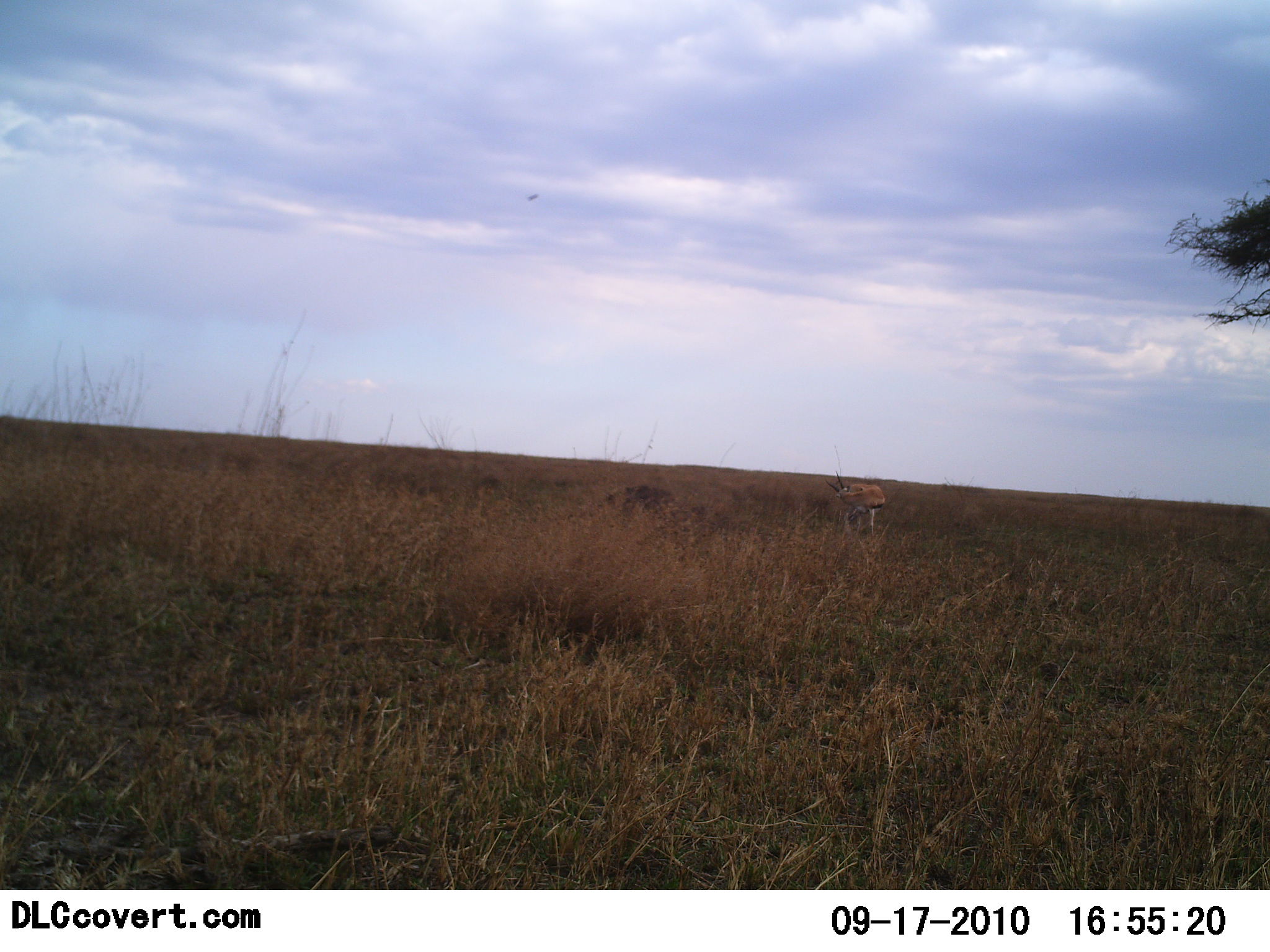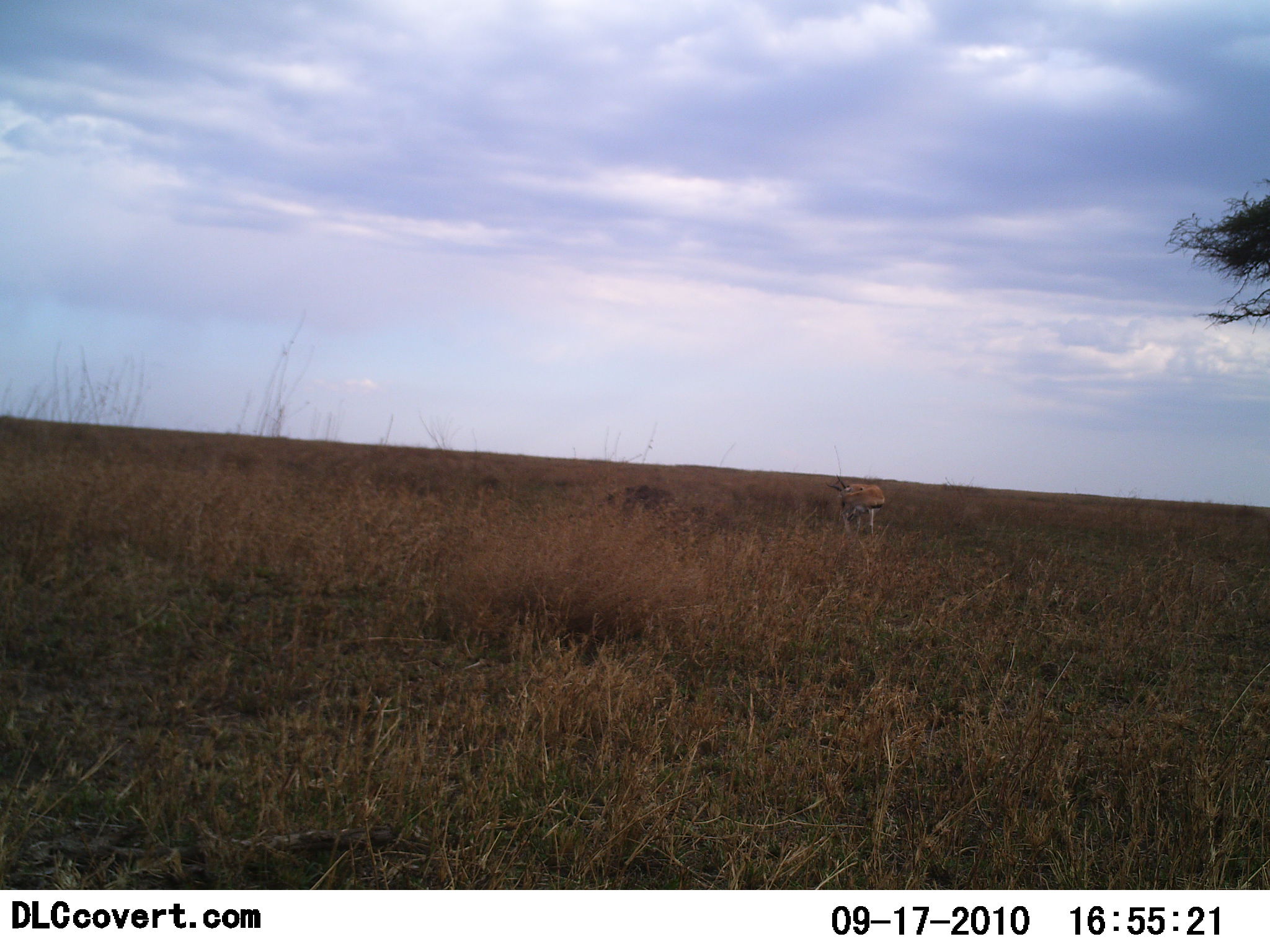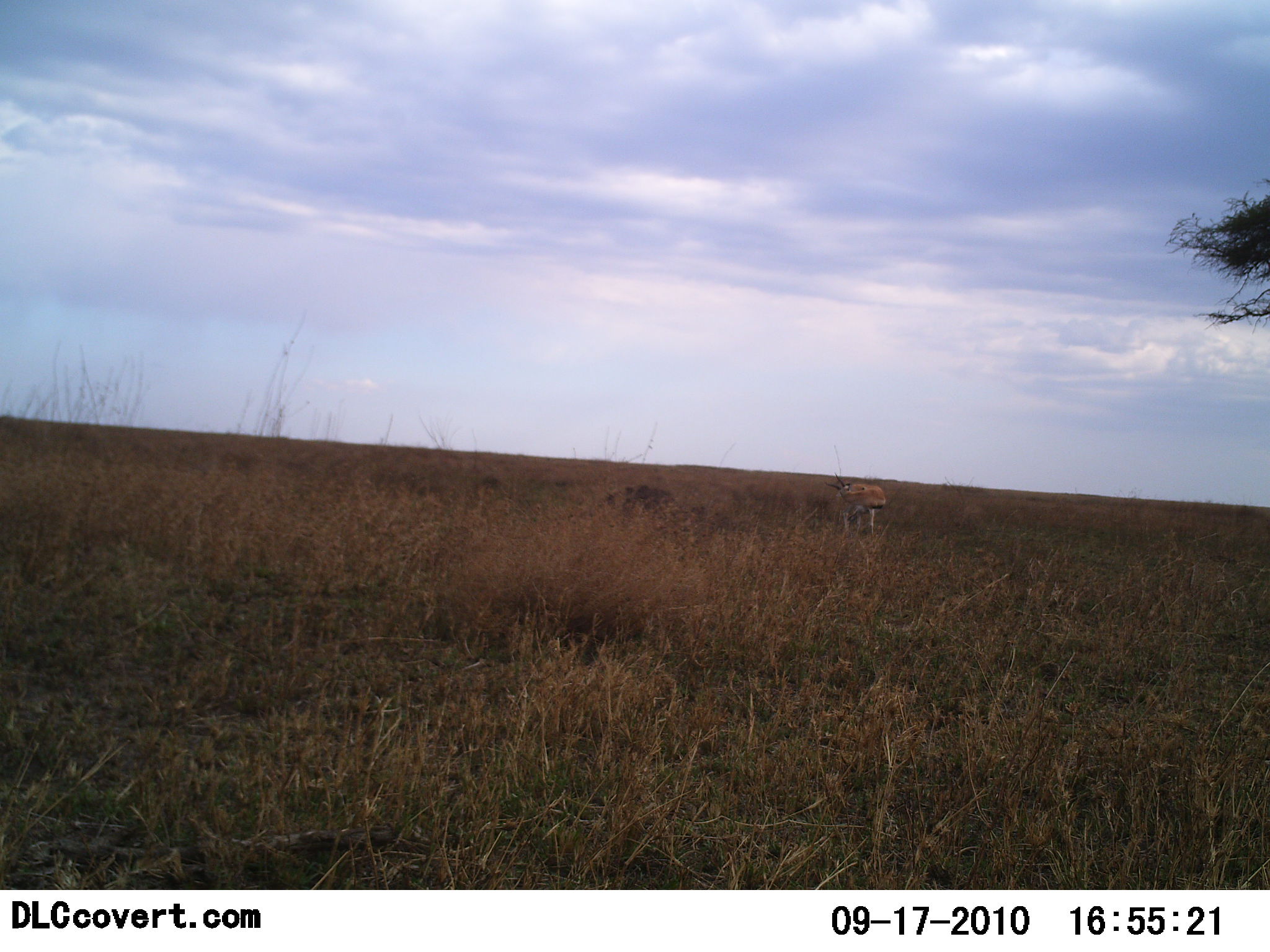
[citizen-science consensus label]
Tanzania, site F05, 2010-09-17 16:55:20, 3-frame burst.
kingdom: Animalia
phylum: Chordata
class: Mammalia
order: Artiodactyla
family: Bovidae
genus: Eudorcas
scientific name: Eudorcas thomsonii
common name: thomson's gazelle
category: gazellethomsons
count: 1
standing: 93%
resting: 0%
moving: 0%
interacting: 0%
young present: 0%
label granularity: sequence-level